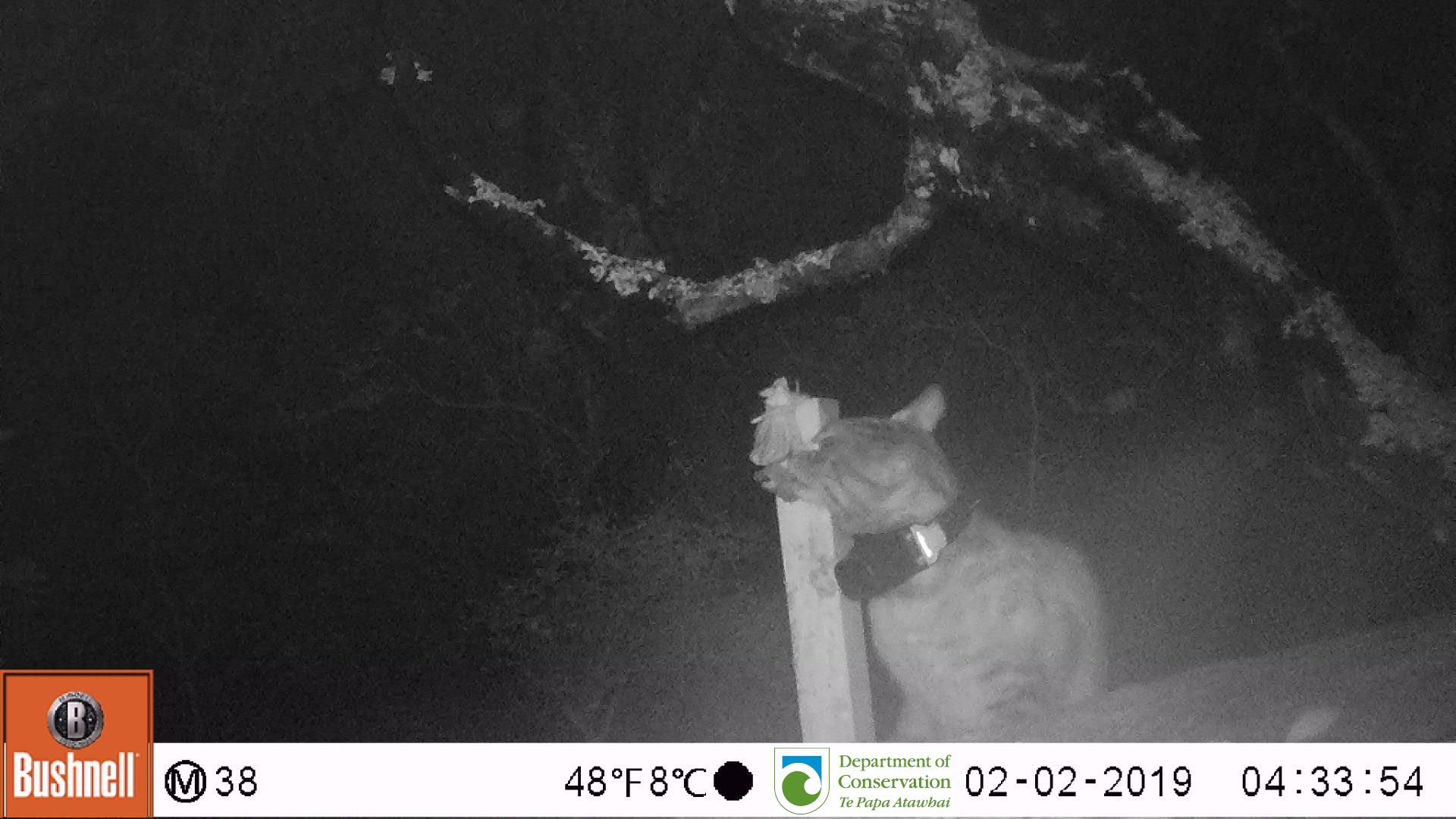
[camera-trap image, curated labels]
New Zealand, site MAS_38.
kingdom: Animalia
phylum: Chordata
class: Mammalia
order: Carnivora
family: Felidae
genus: Felis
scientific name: Felis catus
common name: domestic cat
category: cat